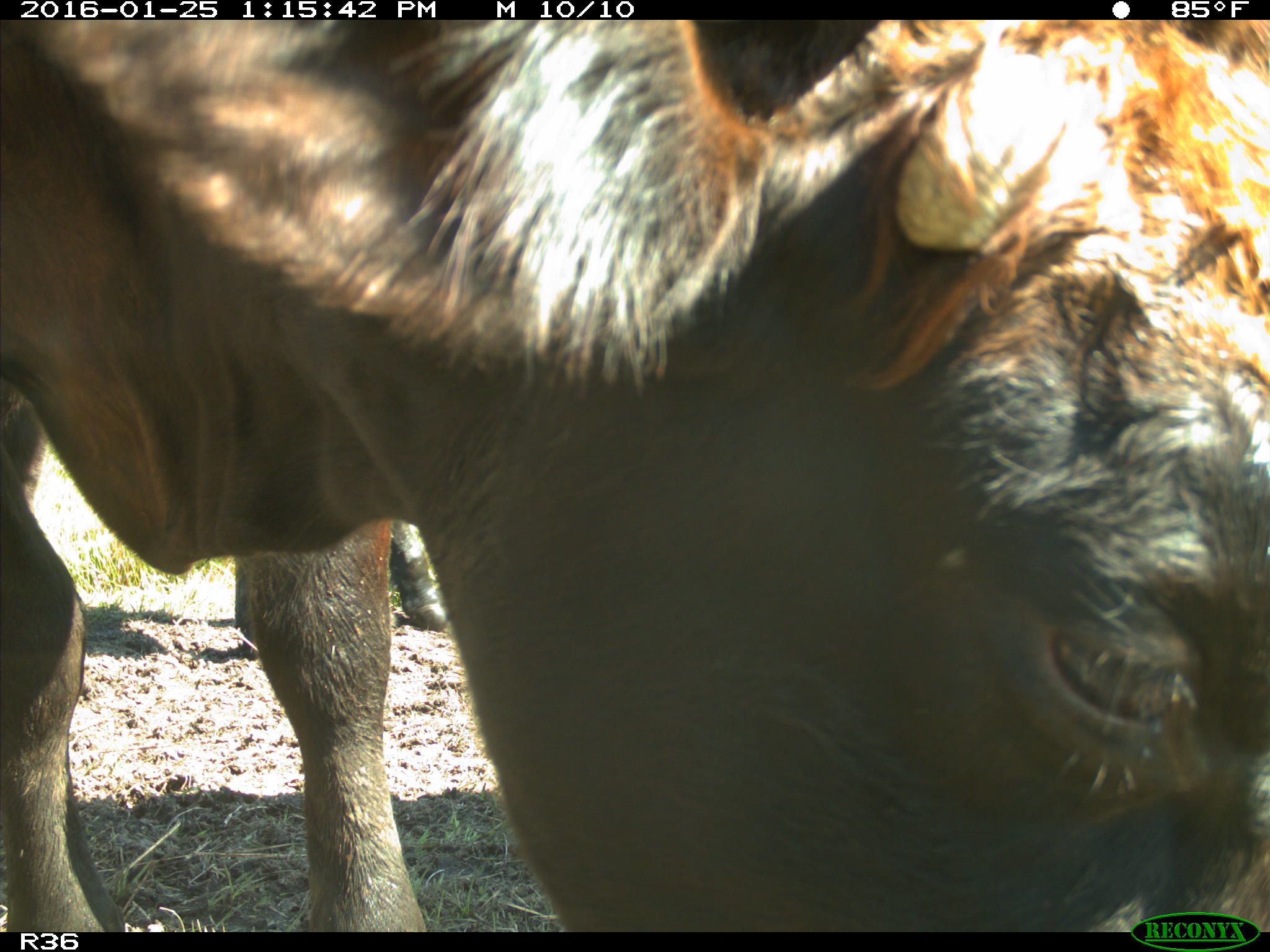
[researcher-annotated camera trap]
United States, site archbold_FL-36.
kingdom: Animalia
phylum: Chordata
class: Mammalia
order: Artiodactyla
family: Bovidae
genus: Bos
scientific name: Bos taurus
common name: domestic cow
Bos taurus (domestic cow).